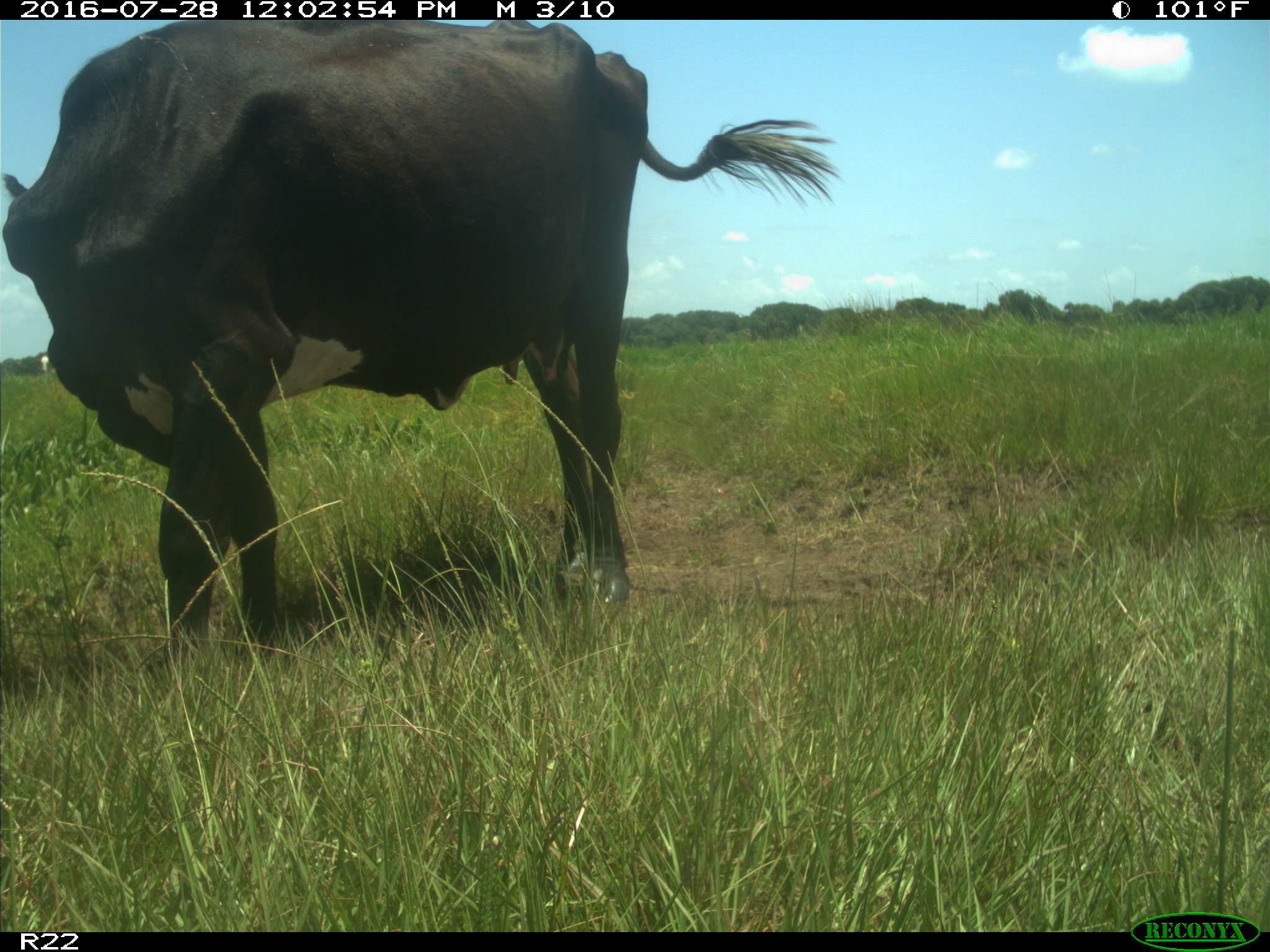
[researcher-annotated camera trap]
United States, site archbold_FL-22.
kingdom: Animalia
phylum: Chordata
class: Mammalia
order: Artiodactyla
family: Bovidae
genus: Bos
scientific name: Bos taurus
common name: domestic cow